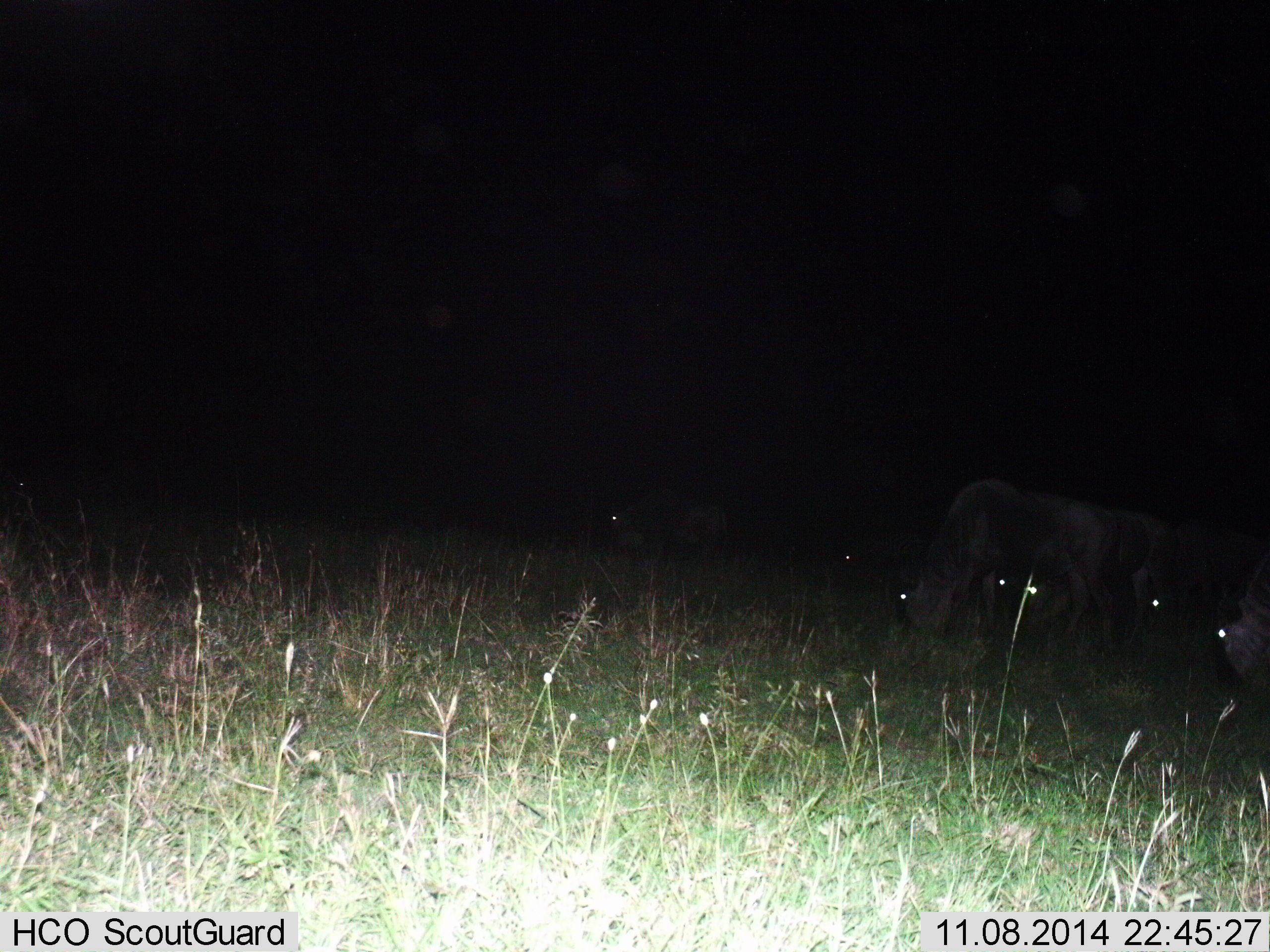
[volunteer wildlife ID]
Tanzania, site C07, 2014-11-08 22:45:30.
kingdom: Animalia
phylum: Chordata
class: Mammalia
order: Artiodactyla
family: Bovidae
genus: Connochaetes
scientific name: Connochaetes taurinus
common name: blue wildebeest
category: wildebeest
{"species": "wildebeest (blue wildebeest) (Connochaetes taurinus)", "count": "6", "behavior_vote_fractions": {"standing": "20%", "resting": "0%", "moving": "10%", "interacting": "0%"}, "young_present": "0%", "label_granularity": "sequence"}